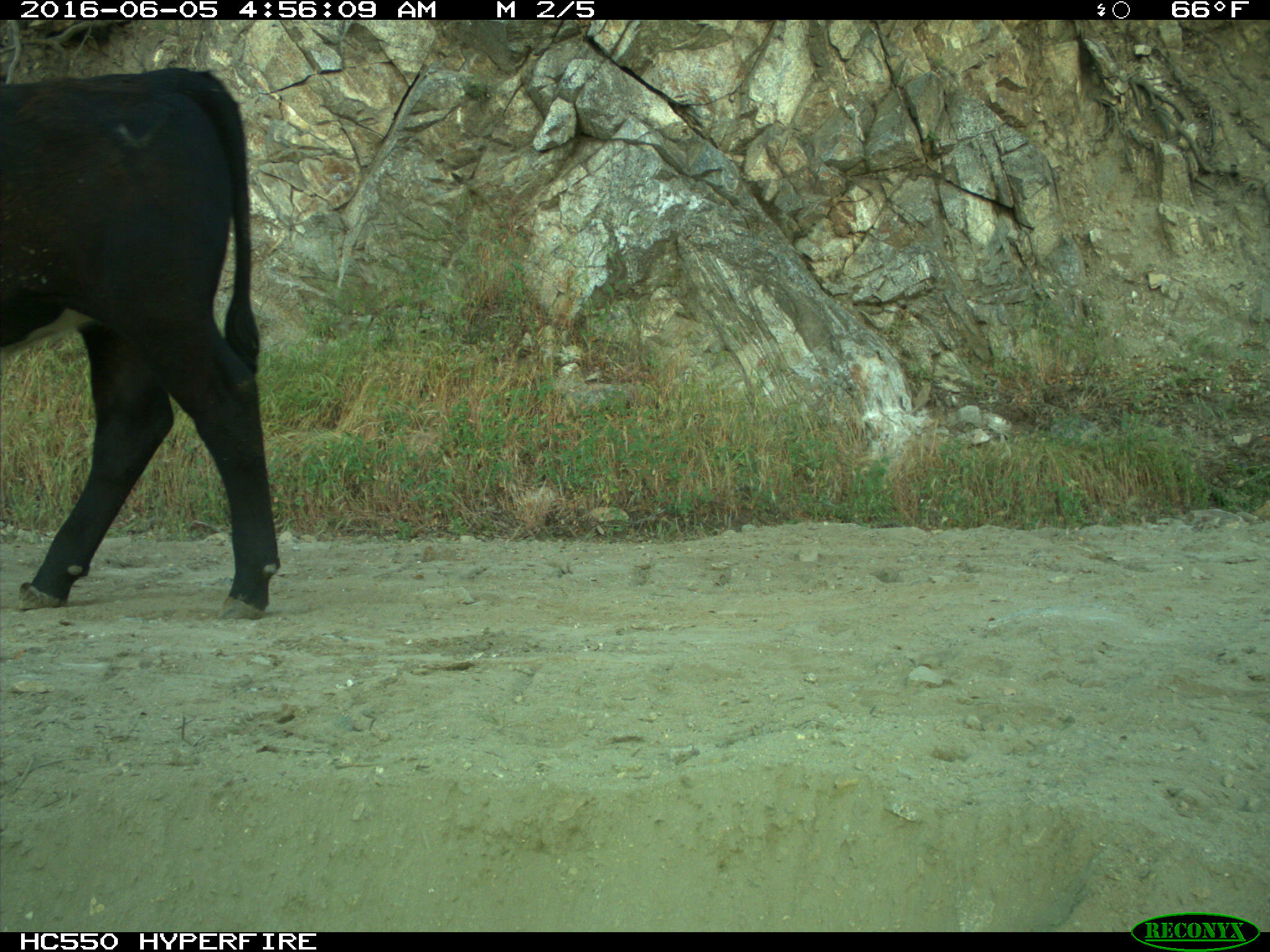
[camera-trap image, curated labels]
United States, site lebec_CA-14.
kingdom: Animalia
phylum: Chordata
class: Mammalia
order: Artiodactyla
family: Bovidae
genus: Bos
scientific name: Bos taurus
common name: domestic cow